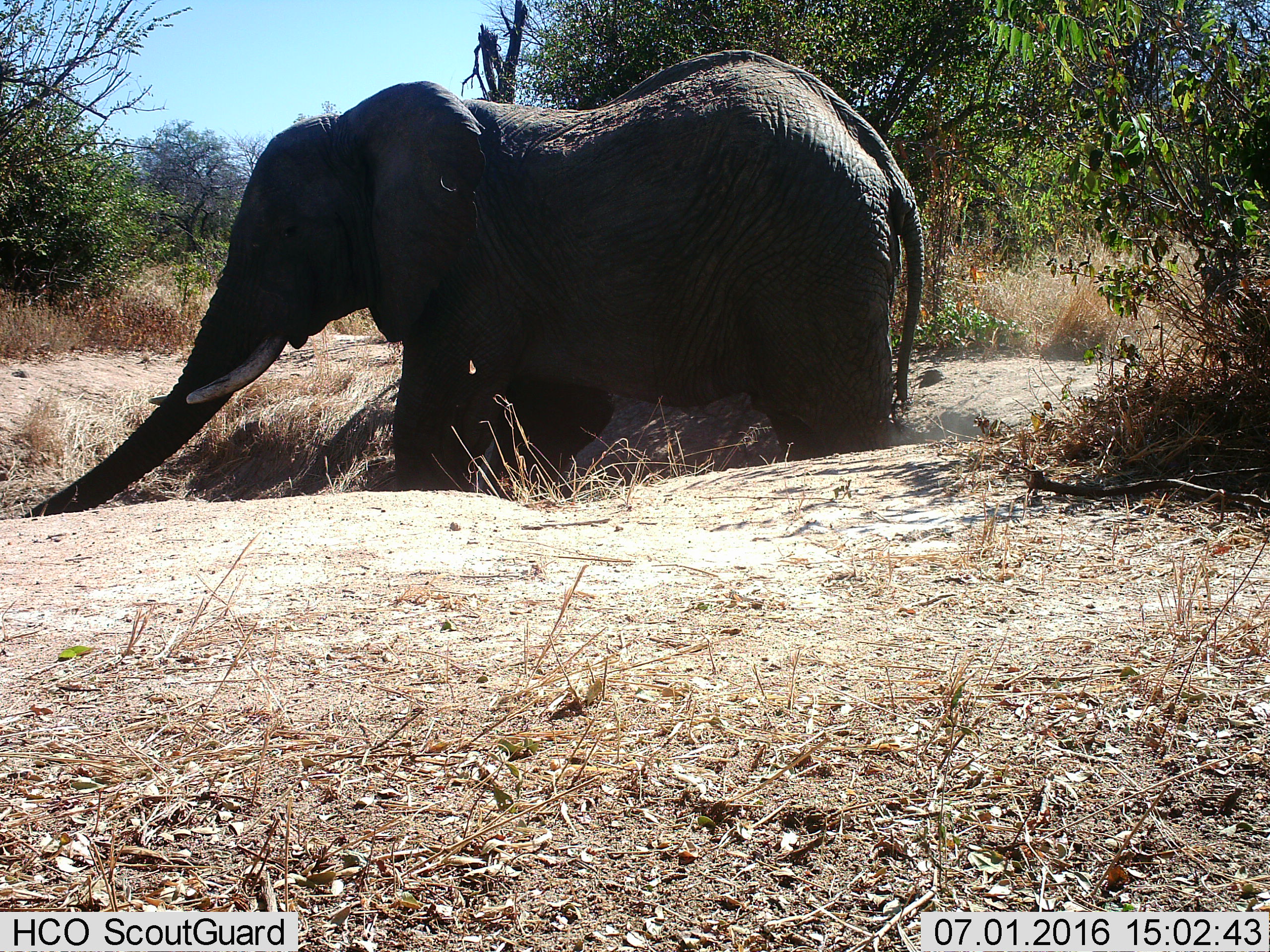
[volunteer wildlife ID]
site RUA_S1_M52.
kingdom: Animalia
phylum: Chordata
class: Mammalia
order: Proboscidea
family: Elephantidae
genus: Loxodonta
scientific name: Loxodonta africana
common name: african bush elephant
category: elephant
Elephant (african bush elephant) (Loxodonta africana), count 1. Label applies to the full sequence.